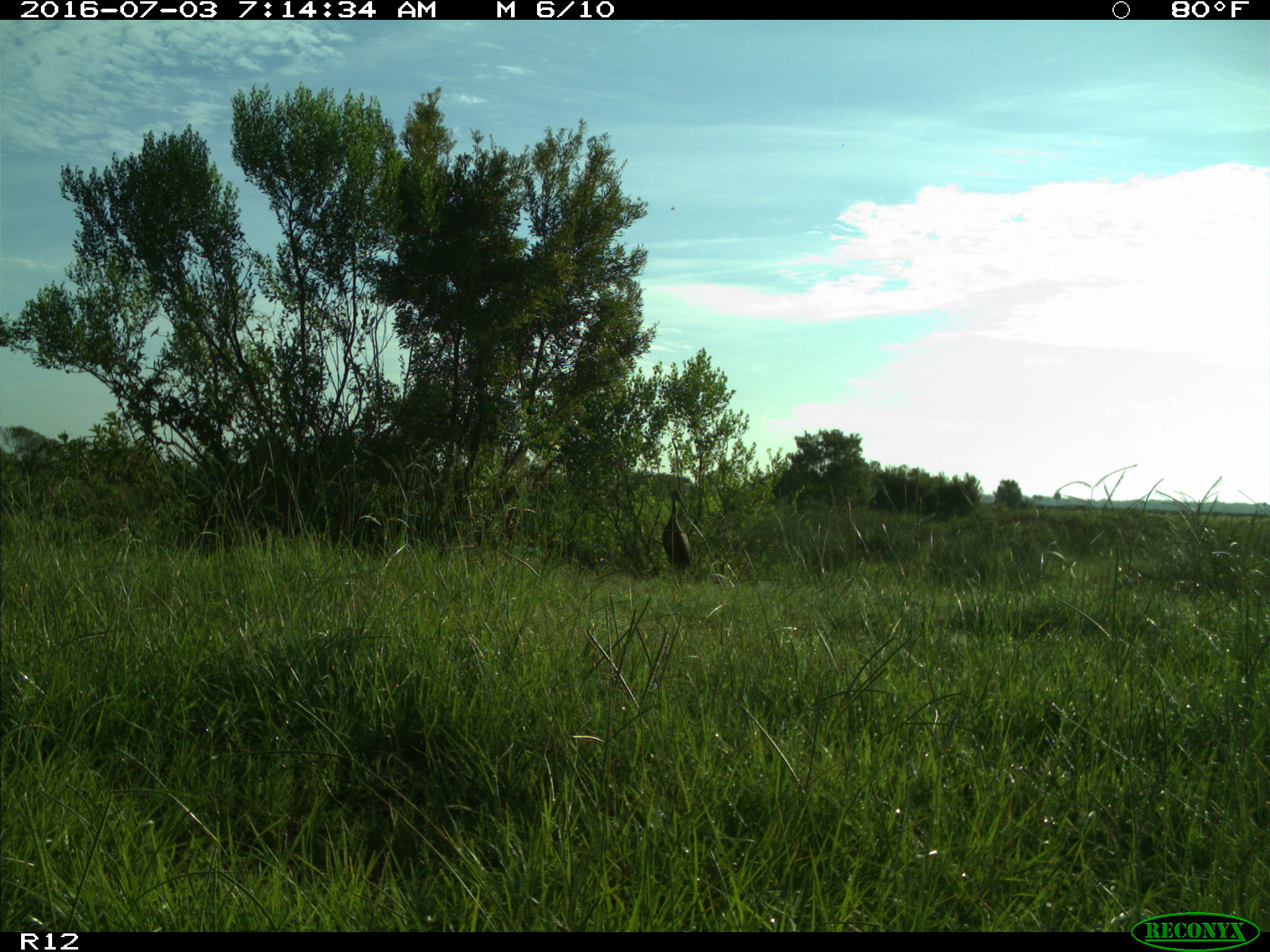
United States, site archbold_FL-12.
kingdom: Animalia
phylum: Chordata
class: Aves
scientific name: Aves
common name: birds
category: unidentified bird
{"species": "unidentified bird (birds) (Aves)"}